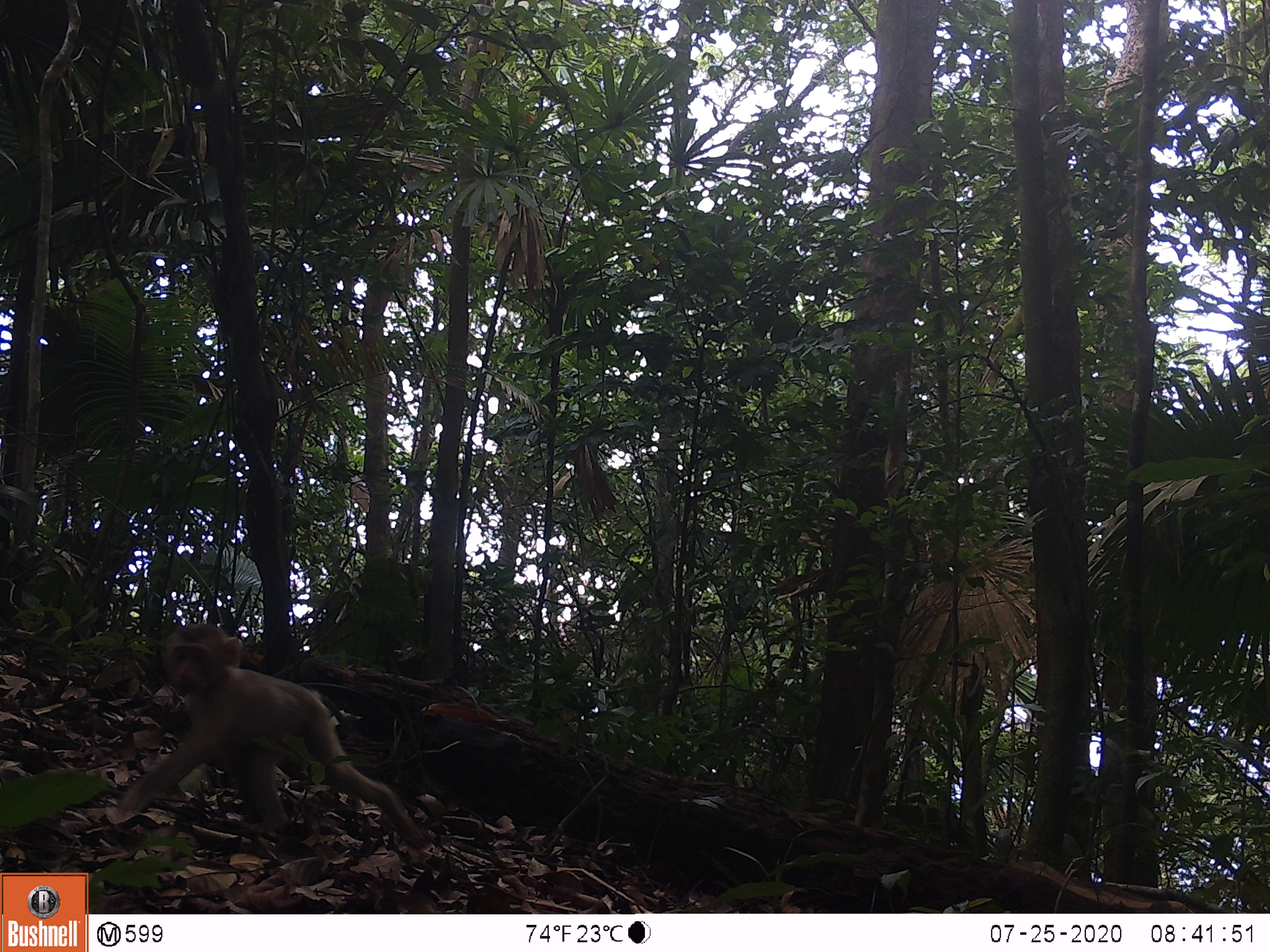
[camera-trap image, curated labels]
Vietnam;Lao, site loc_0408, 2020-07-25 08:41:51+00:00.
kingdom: Animalia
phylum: Chordata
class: Mammalia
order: Primates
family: Cercopithecidae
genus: Macaca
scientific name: Macaca nemestrina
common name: pig-tailed macaque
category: pig tailed macaque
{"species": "pig tailed macaque (pig-tailed macaque) (Macaca nemestrina)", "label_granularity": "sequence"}